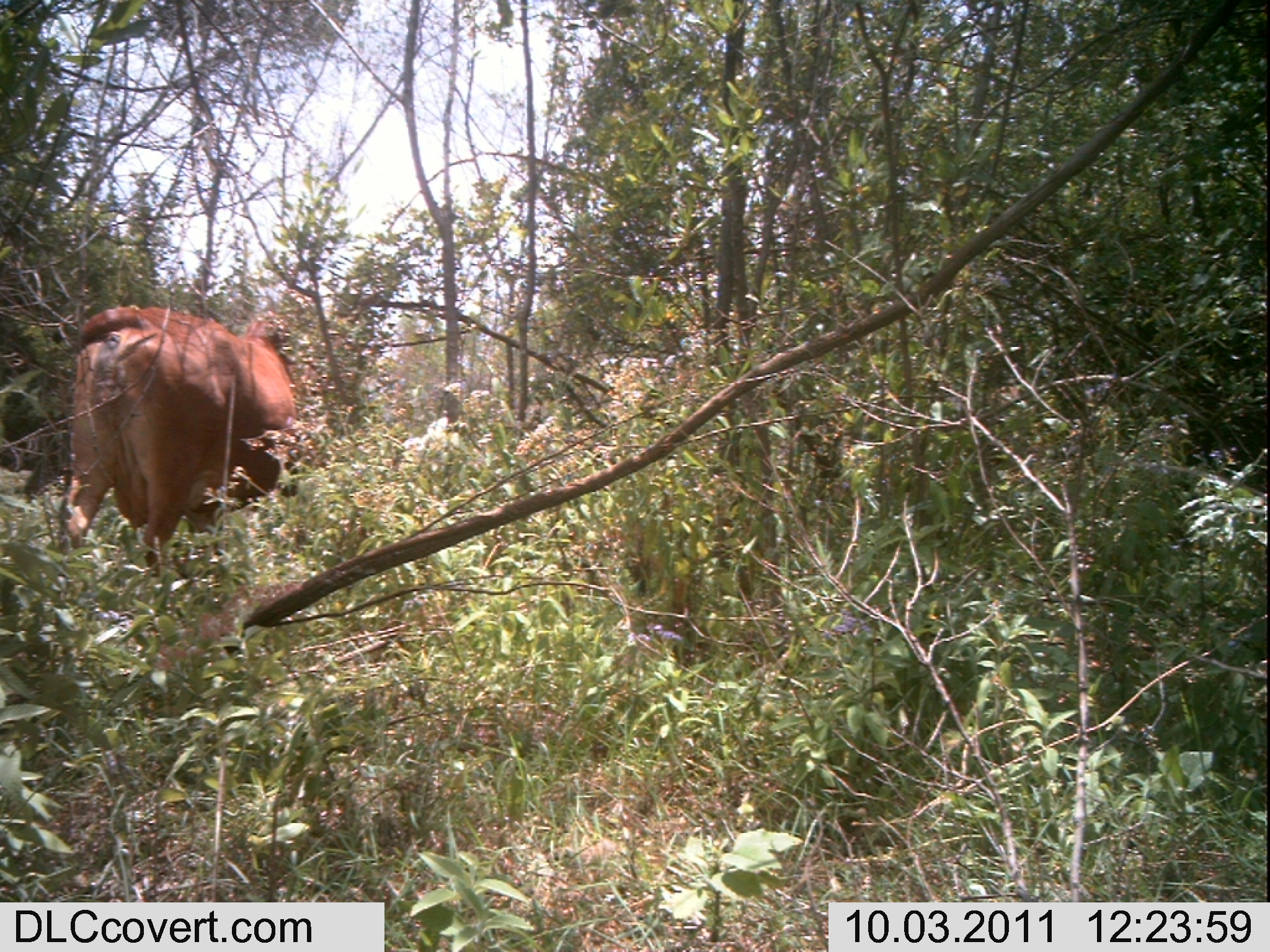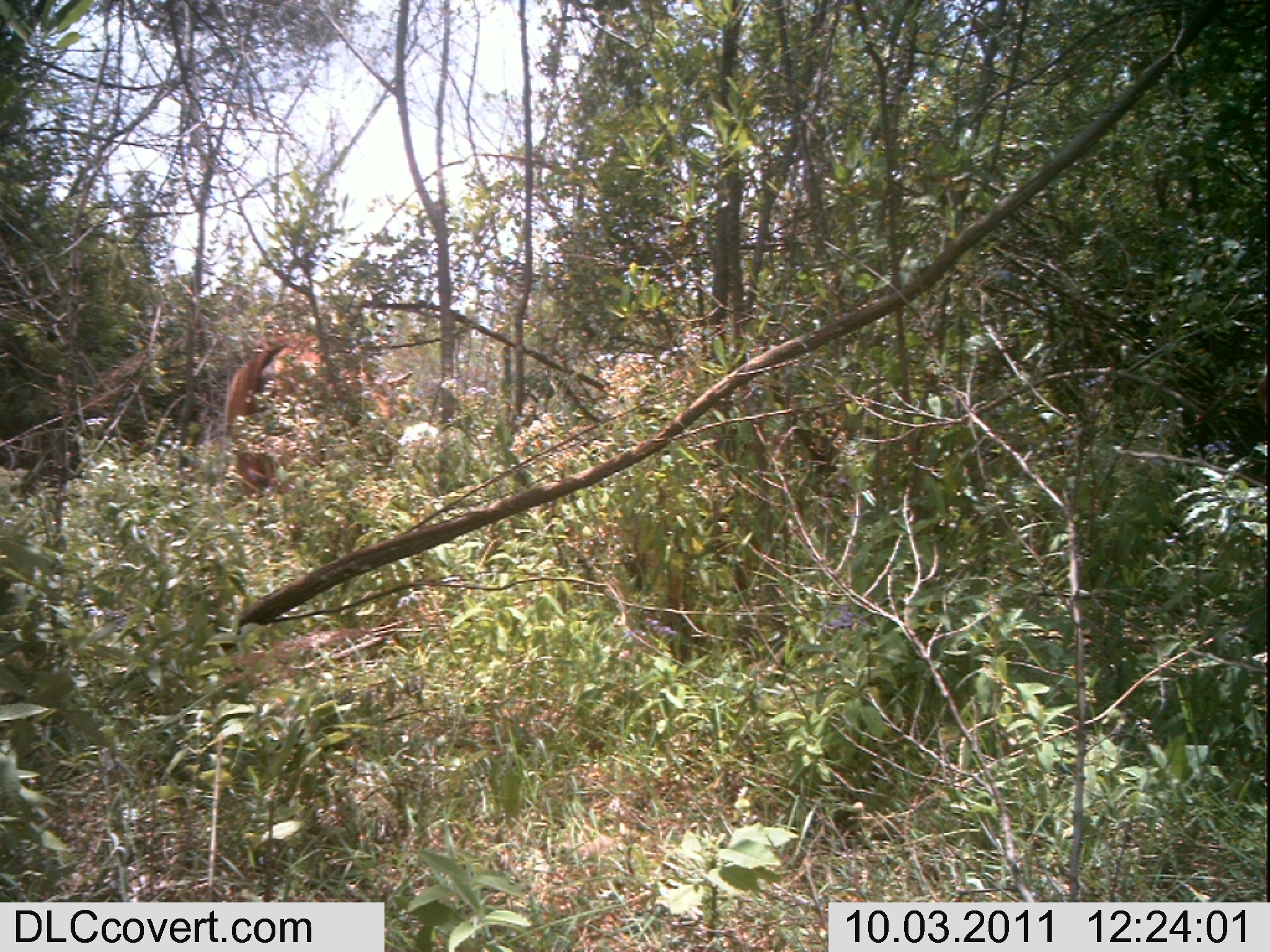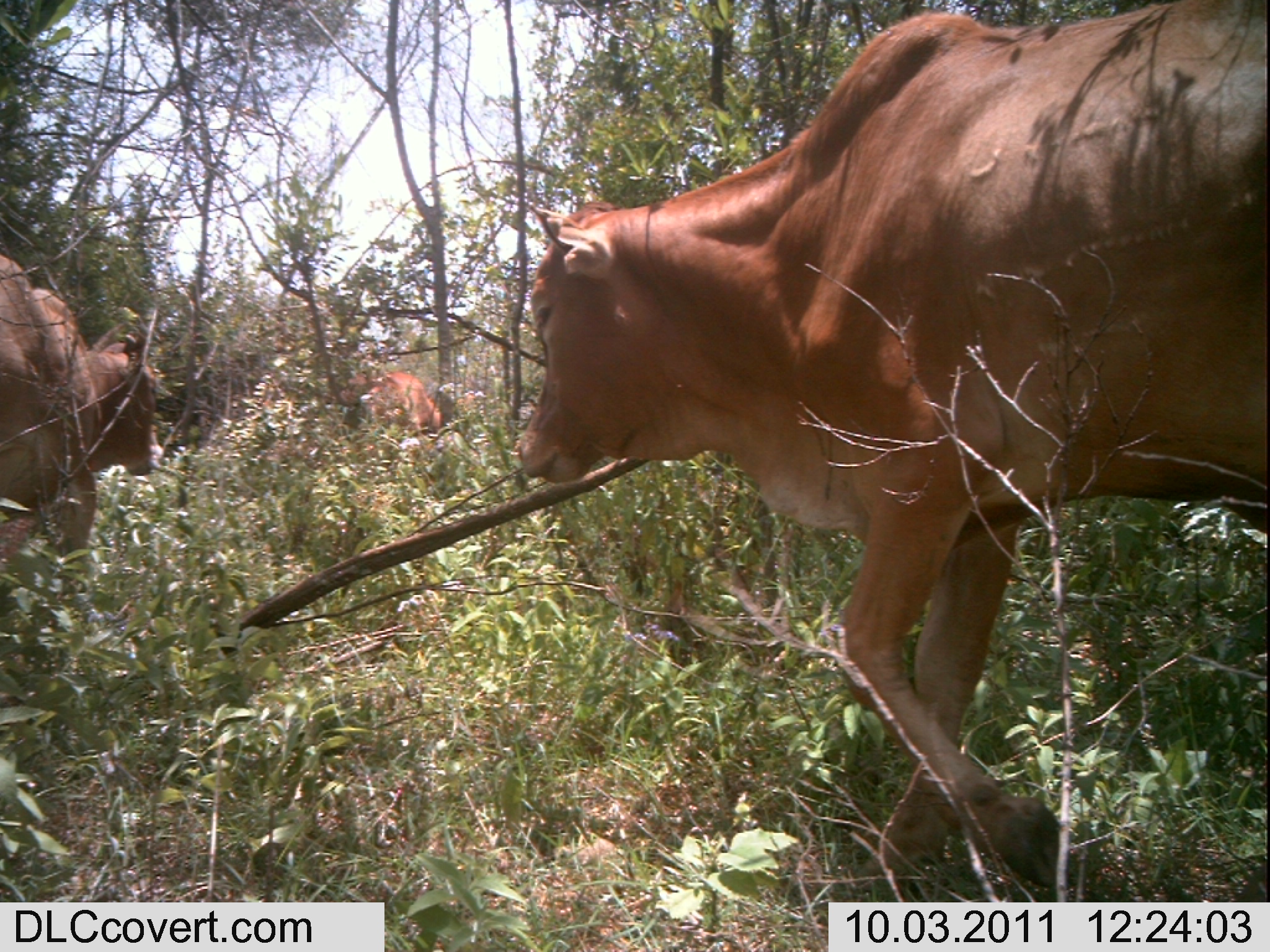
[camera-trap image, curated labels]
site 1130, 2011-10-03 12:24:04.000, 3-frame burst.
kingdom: Animalia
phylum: Chordata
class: Mammalia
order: Artiodactyla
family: Bovidae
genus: Bos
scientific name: Bos taurus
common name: domestic cattle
Bos taurus (domestic cattle), count 1.